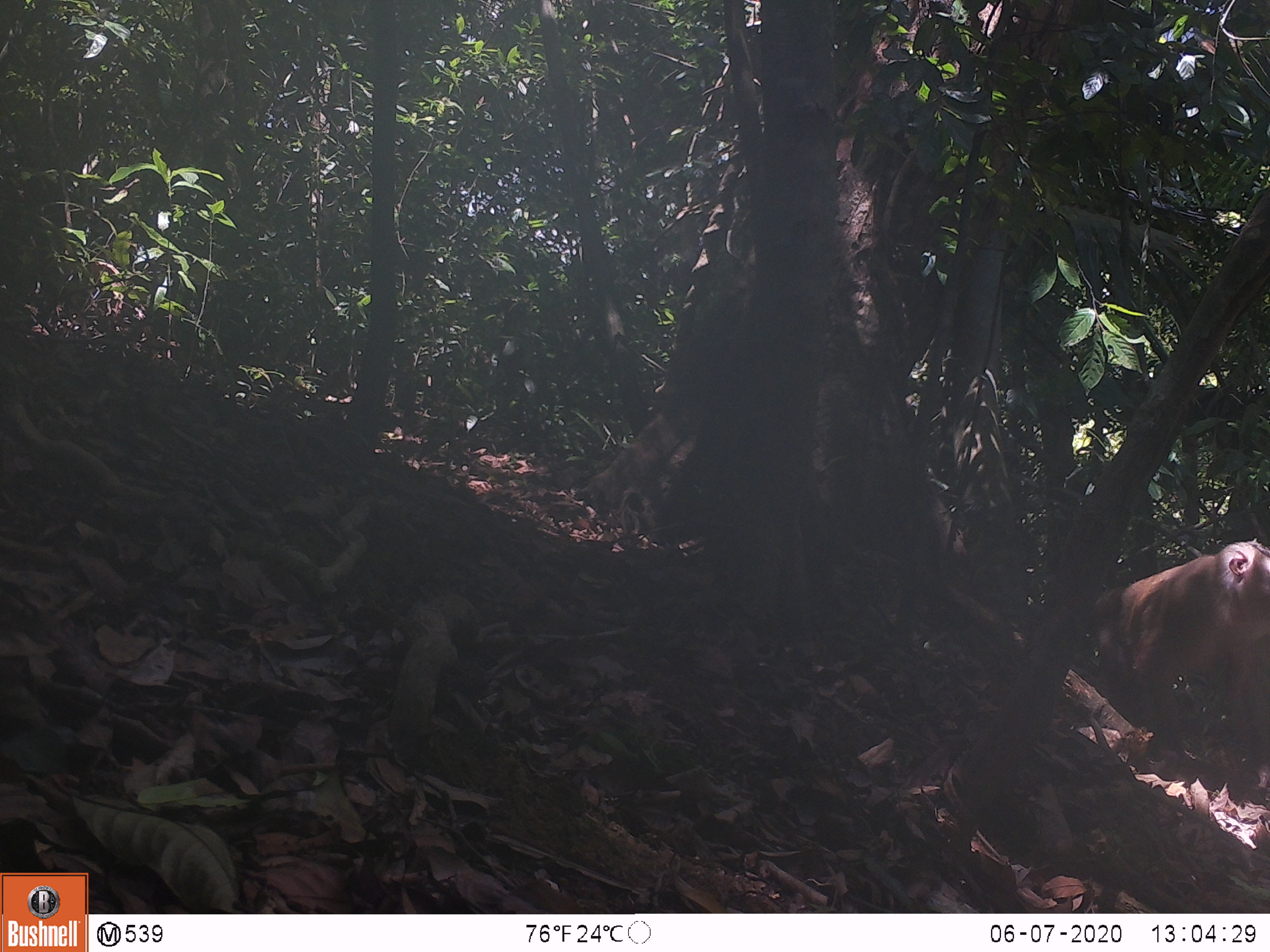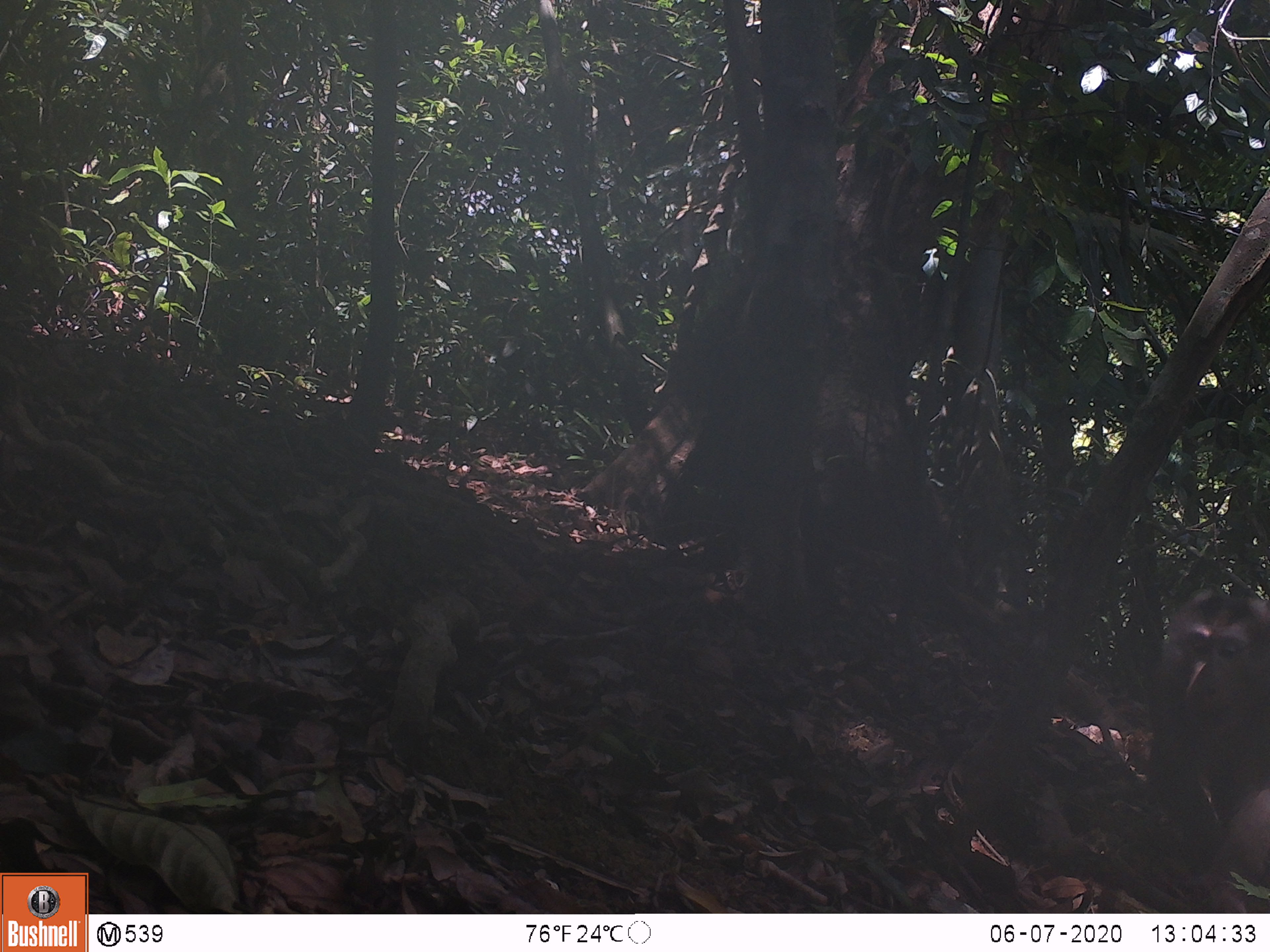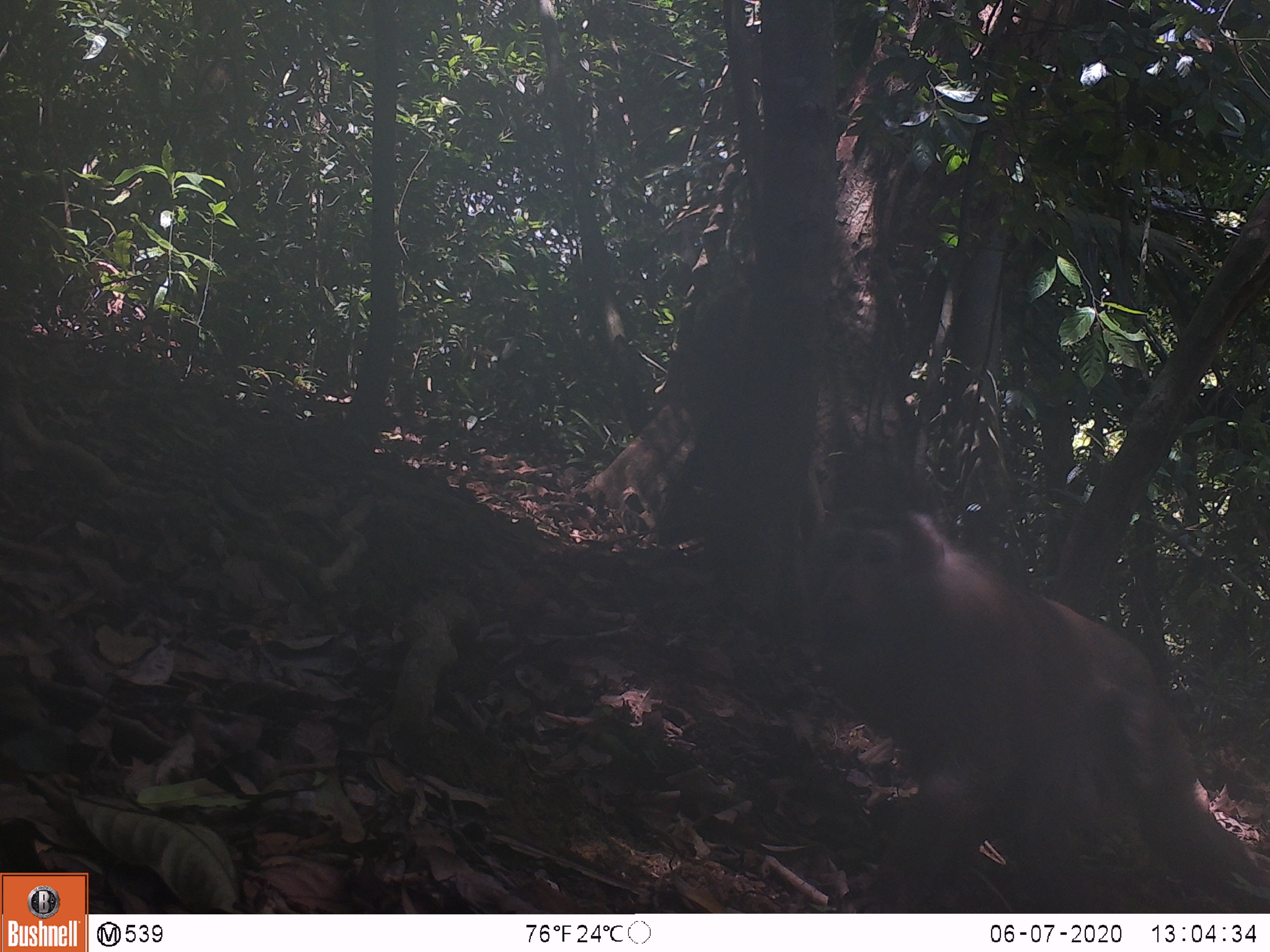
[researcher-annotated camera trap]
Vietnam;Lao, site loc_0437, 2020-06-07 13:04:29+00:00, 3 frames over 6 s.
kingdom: Animalia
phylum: Chordata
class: Mammalia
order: Primates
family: Cercopithecidae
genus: Macaca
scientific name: Macaca nemestrina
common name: pig-tailed macaque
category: pig tailed macaque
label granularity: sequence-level